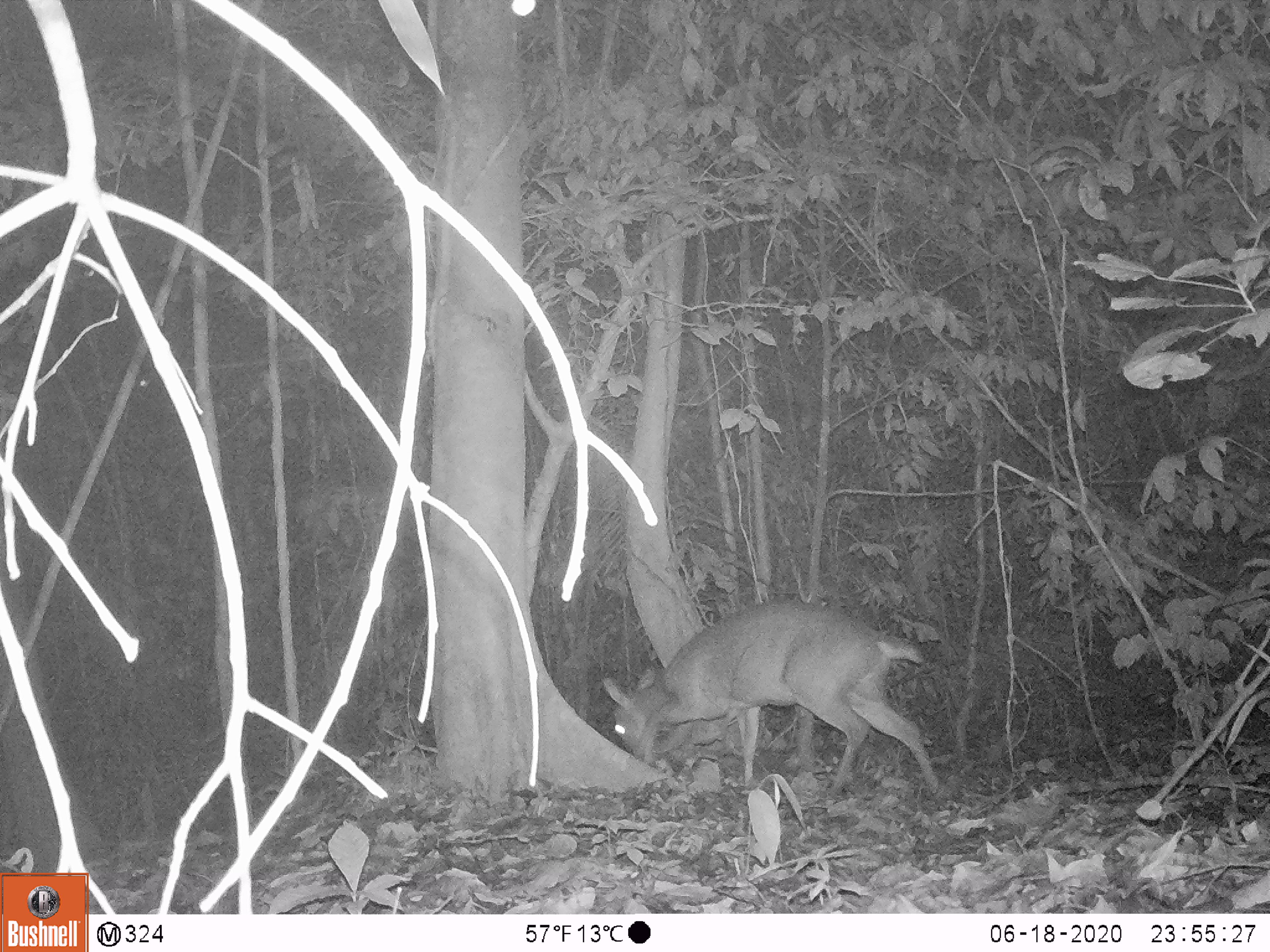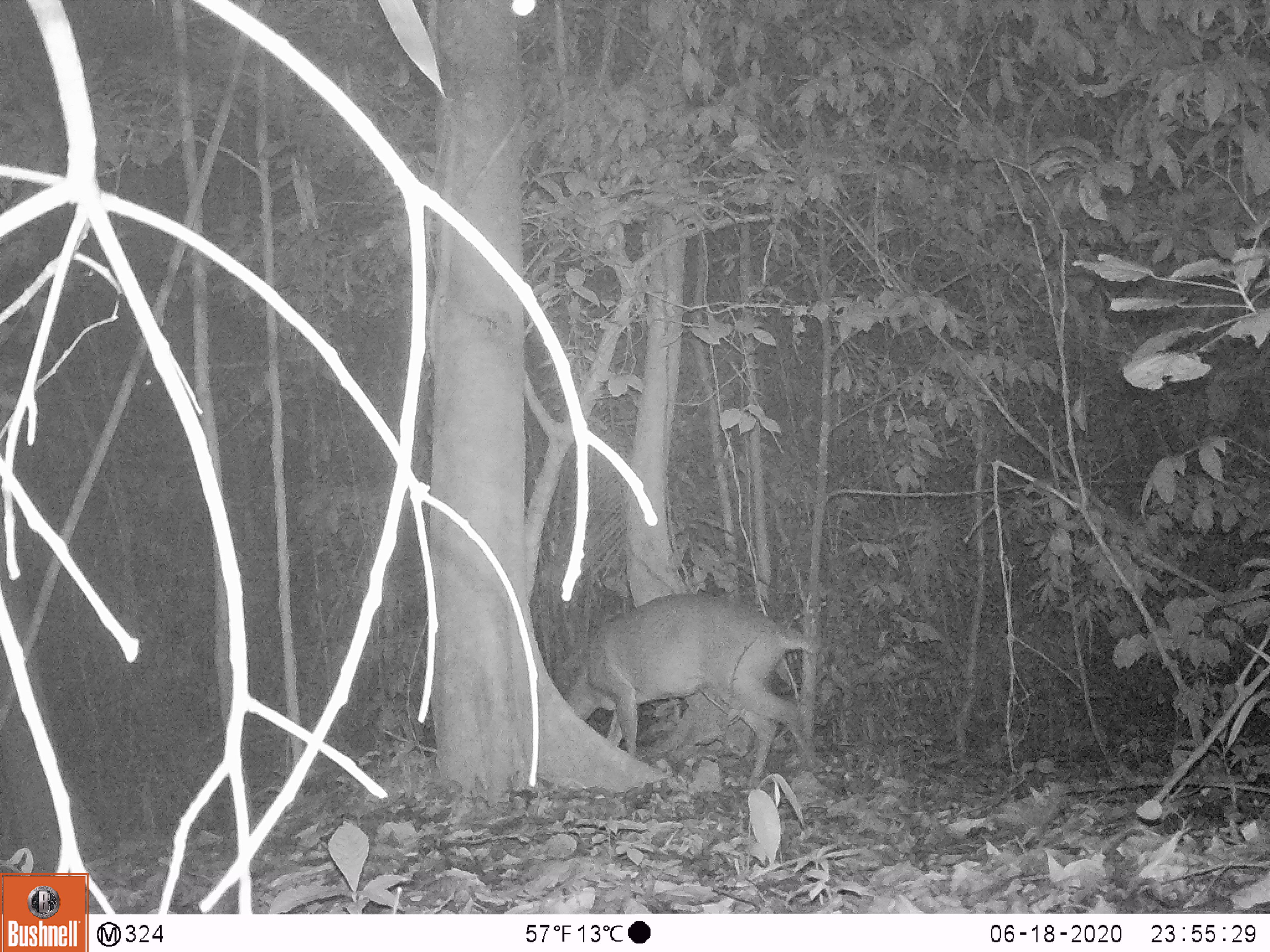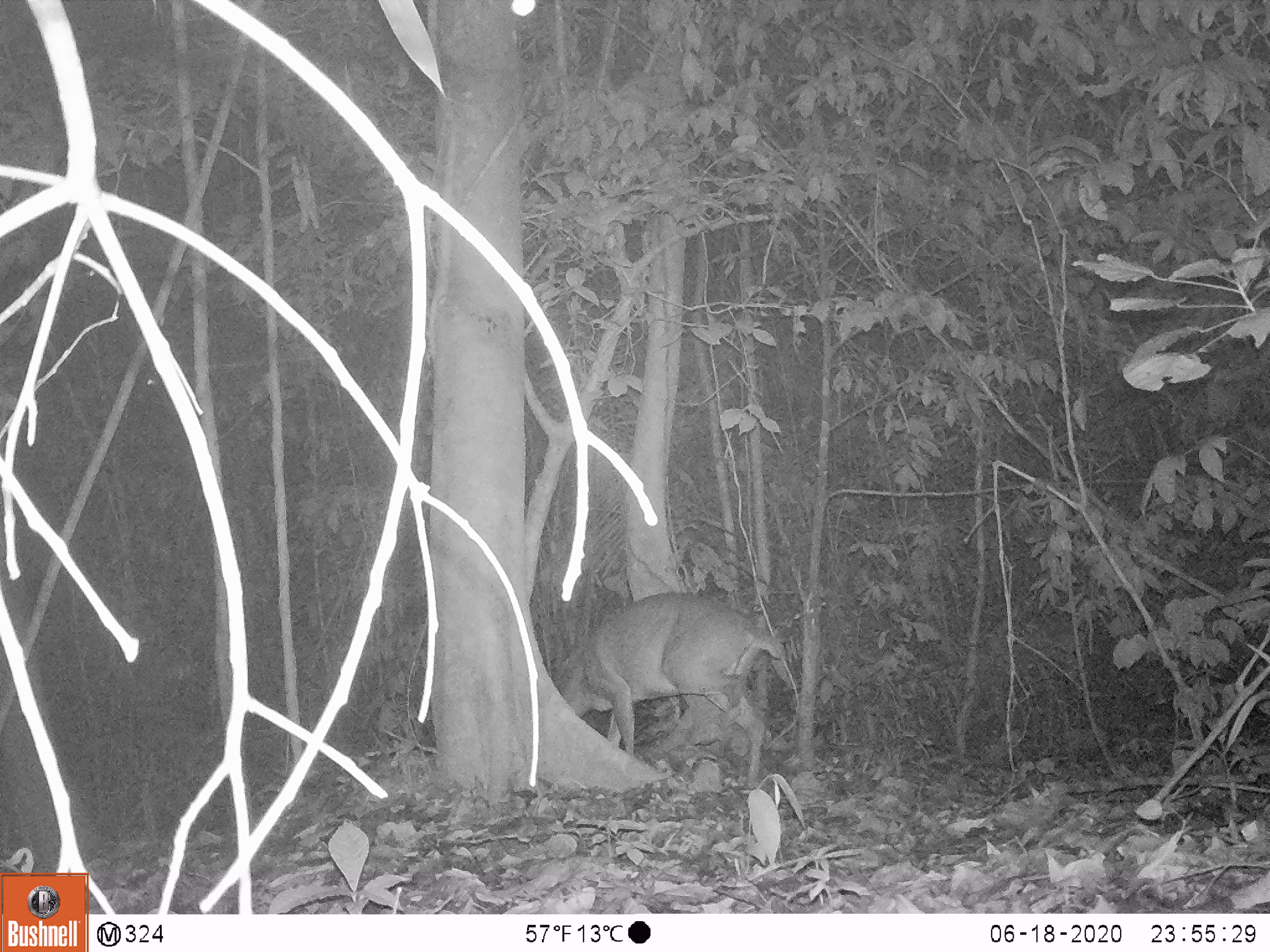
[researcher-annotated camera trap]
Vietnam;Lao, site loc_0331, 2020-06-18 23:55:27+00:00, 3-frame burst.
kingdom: Animalia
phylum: Chordata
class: Mammalia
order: Artiodactyla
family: Cervidae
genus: Muntiacus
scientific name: Muntiacus vuquangensis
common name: large-antlered muntjac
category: large antlered muntjac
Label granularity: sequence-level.